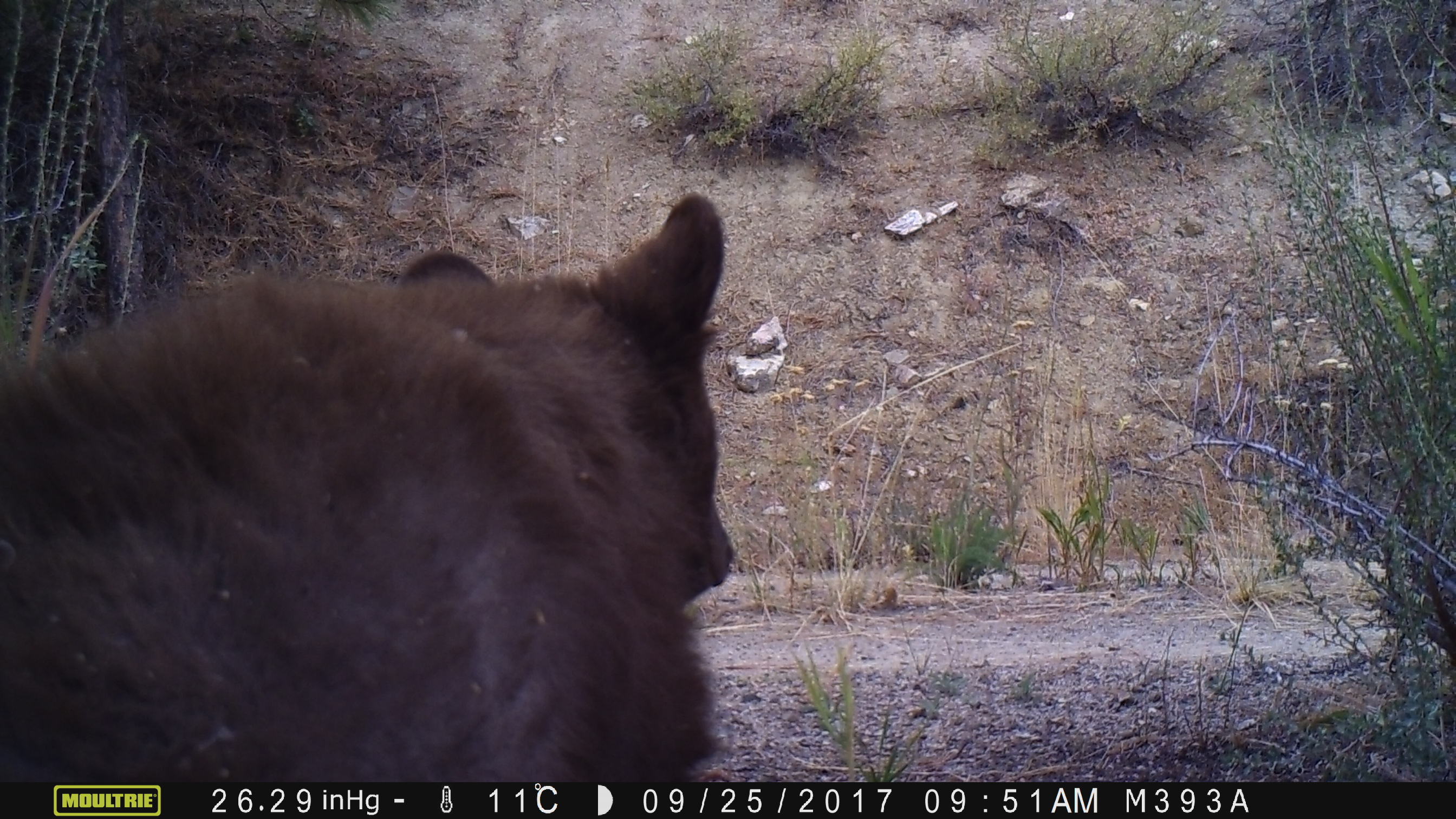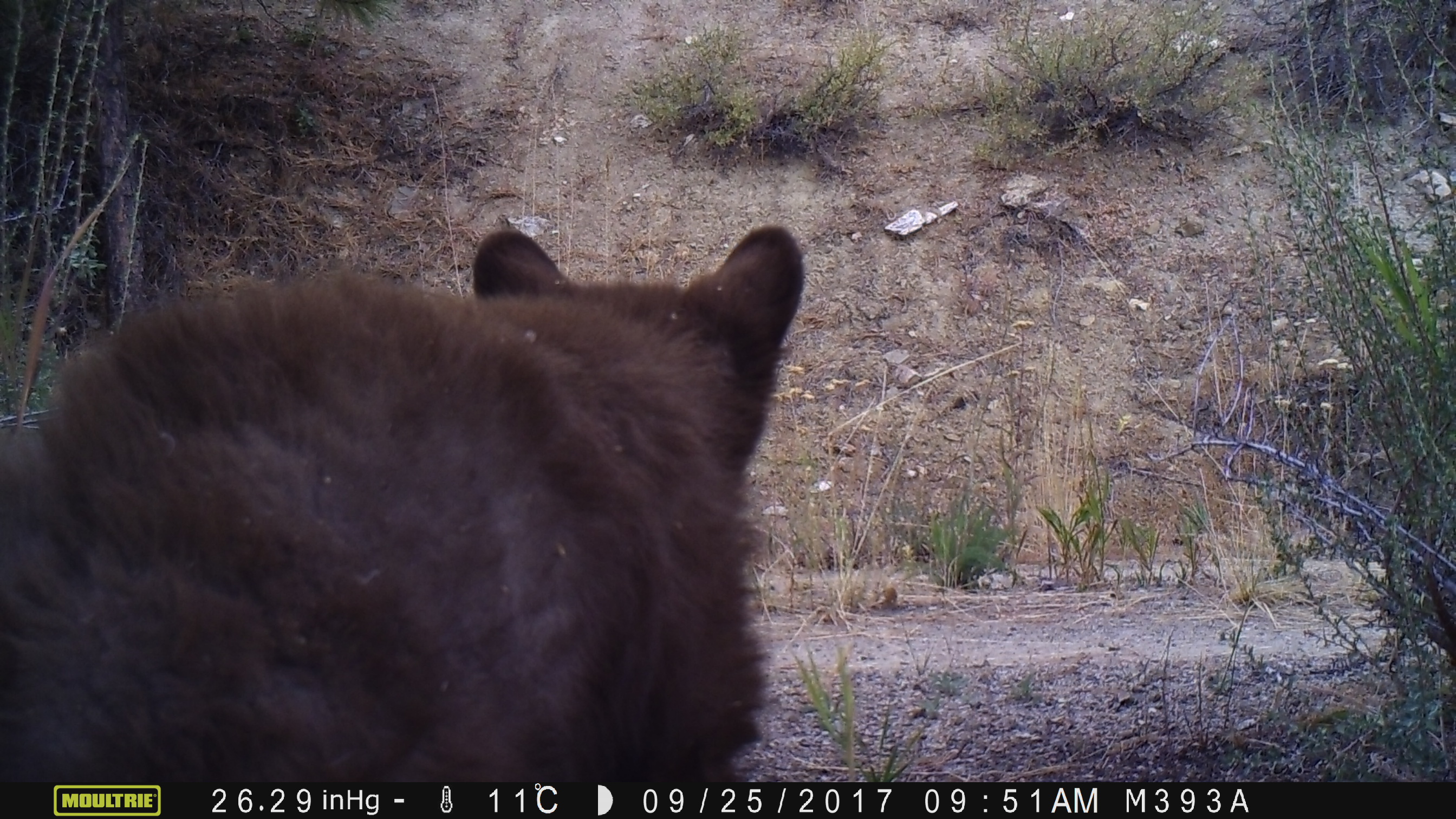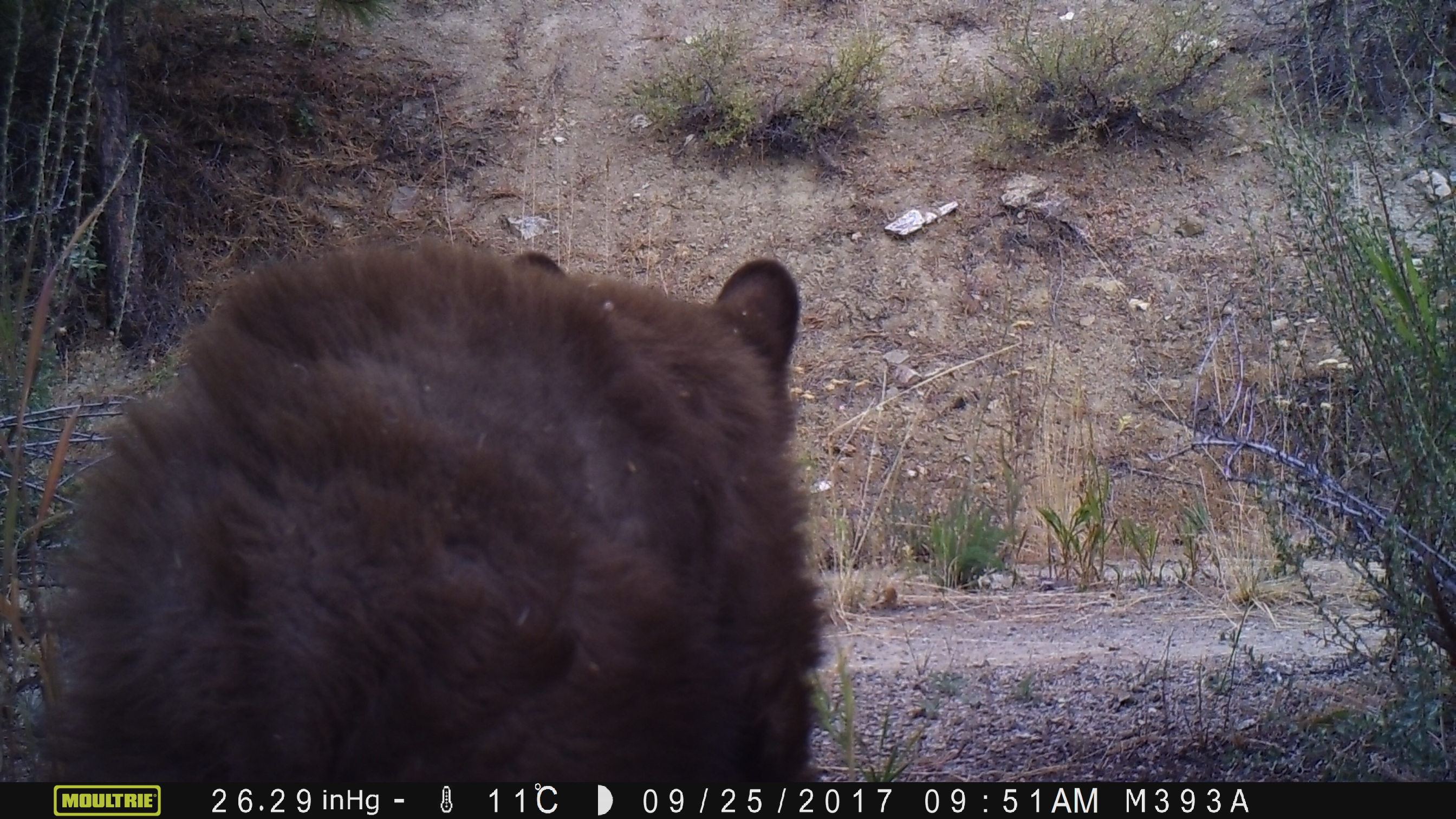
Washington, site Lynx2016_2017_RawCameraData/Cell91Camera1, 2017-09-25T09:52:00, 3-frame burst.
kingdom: Animalia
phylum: Chordata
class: Mammalia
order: Carnivora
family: Ursidae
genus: Ursus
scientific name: Ursus americanus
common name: american black bear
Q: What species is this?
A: Ursus americanus (american black bear).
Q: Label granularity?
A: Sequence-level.